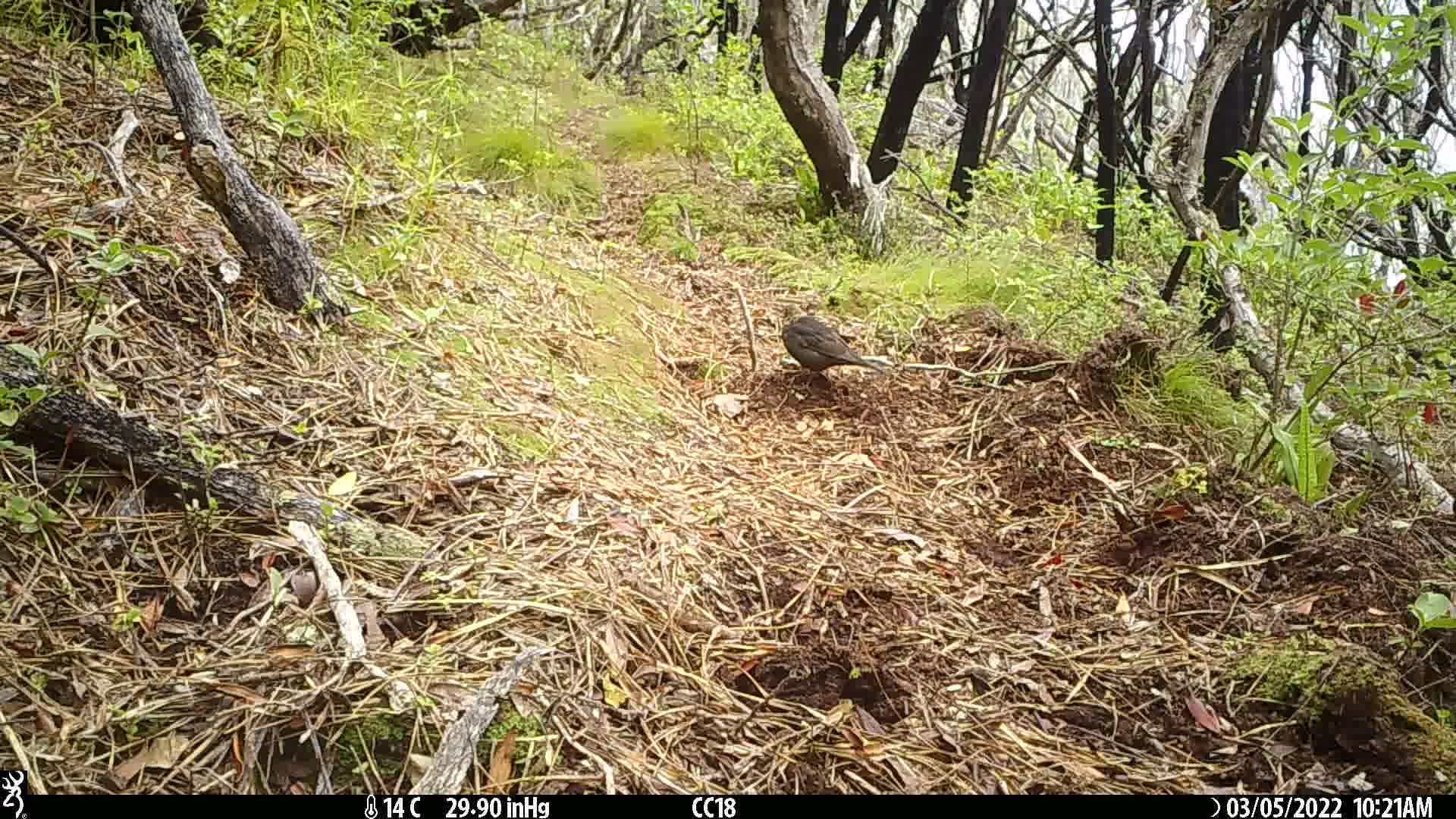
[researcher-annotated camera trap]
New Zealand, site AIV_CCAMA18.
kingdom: Animalia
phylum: Chordata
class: Aves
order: Passeriformes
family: Turdidae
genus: Turdus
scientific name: Turdus merula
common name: eurasian blackbird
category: blackbird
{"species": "blackbird (eurasian blackbird) (Turdus merula)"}